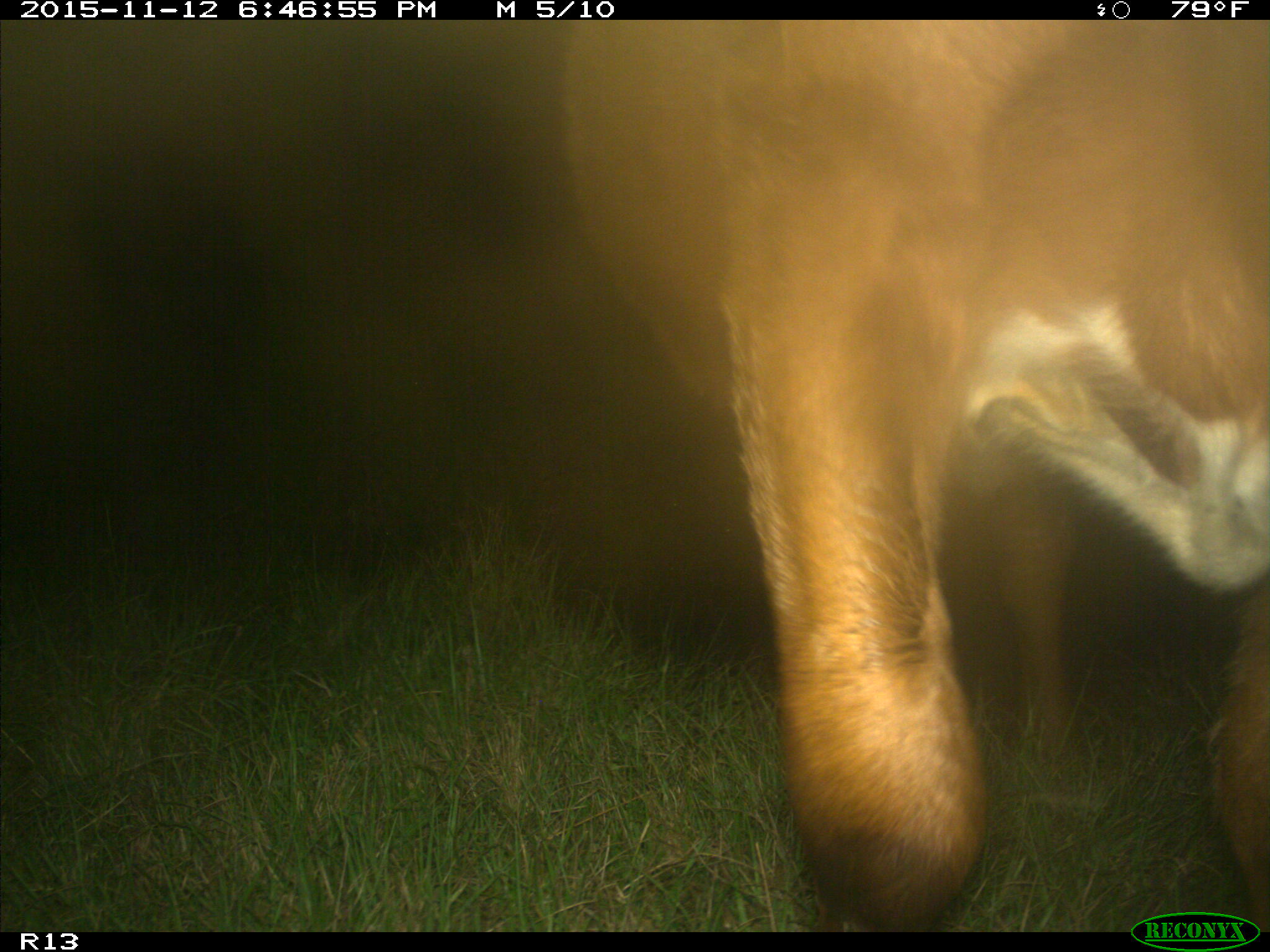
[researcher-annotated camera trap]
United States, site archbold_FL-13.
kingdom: Animalia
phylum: Chordata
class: Mammalia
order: Artiodactyla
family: Bovidae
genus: Bos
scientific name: Bos taurus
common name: domestic cow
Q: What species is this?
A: Bos taurus (domestic cow).